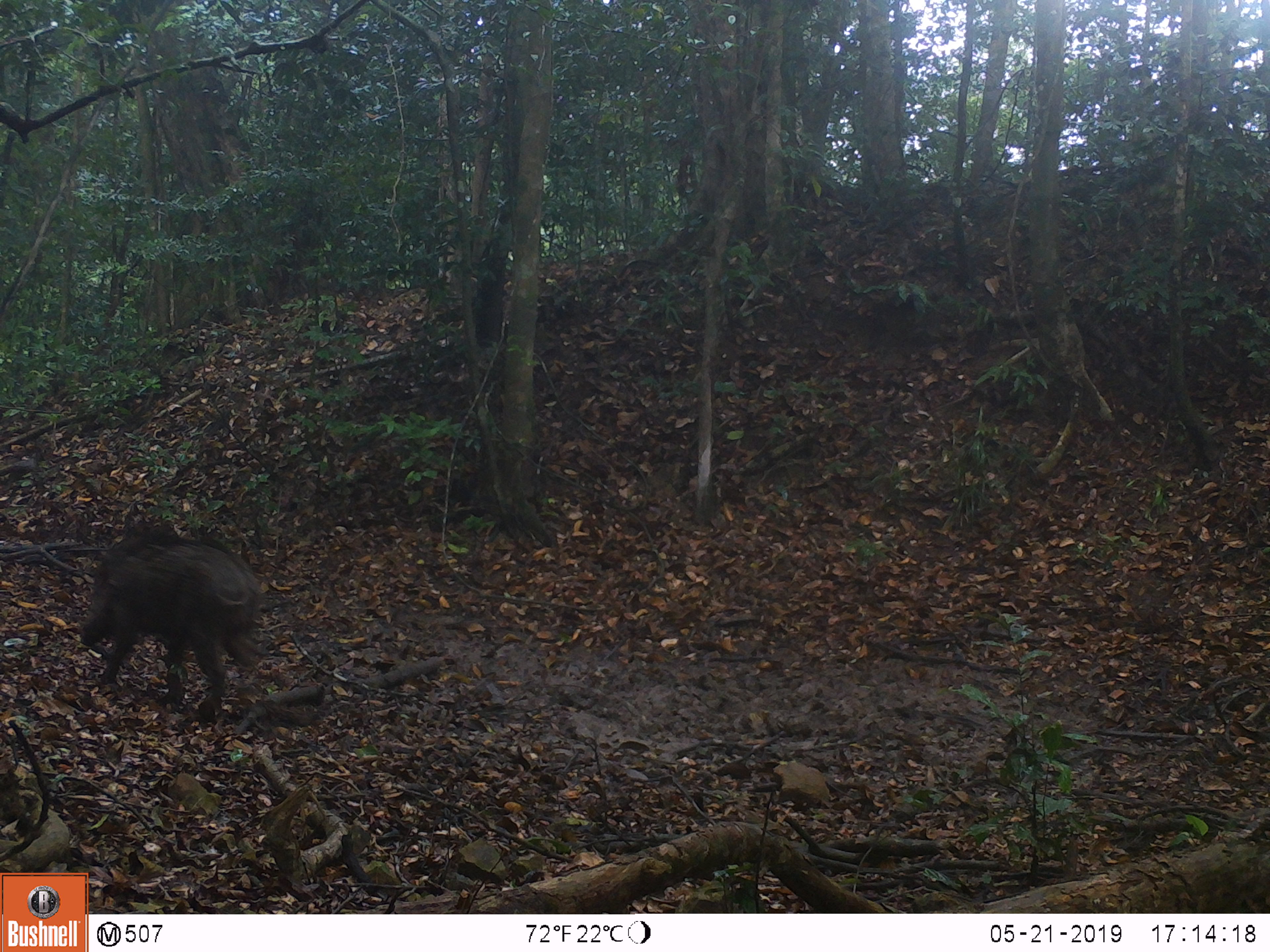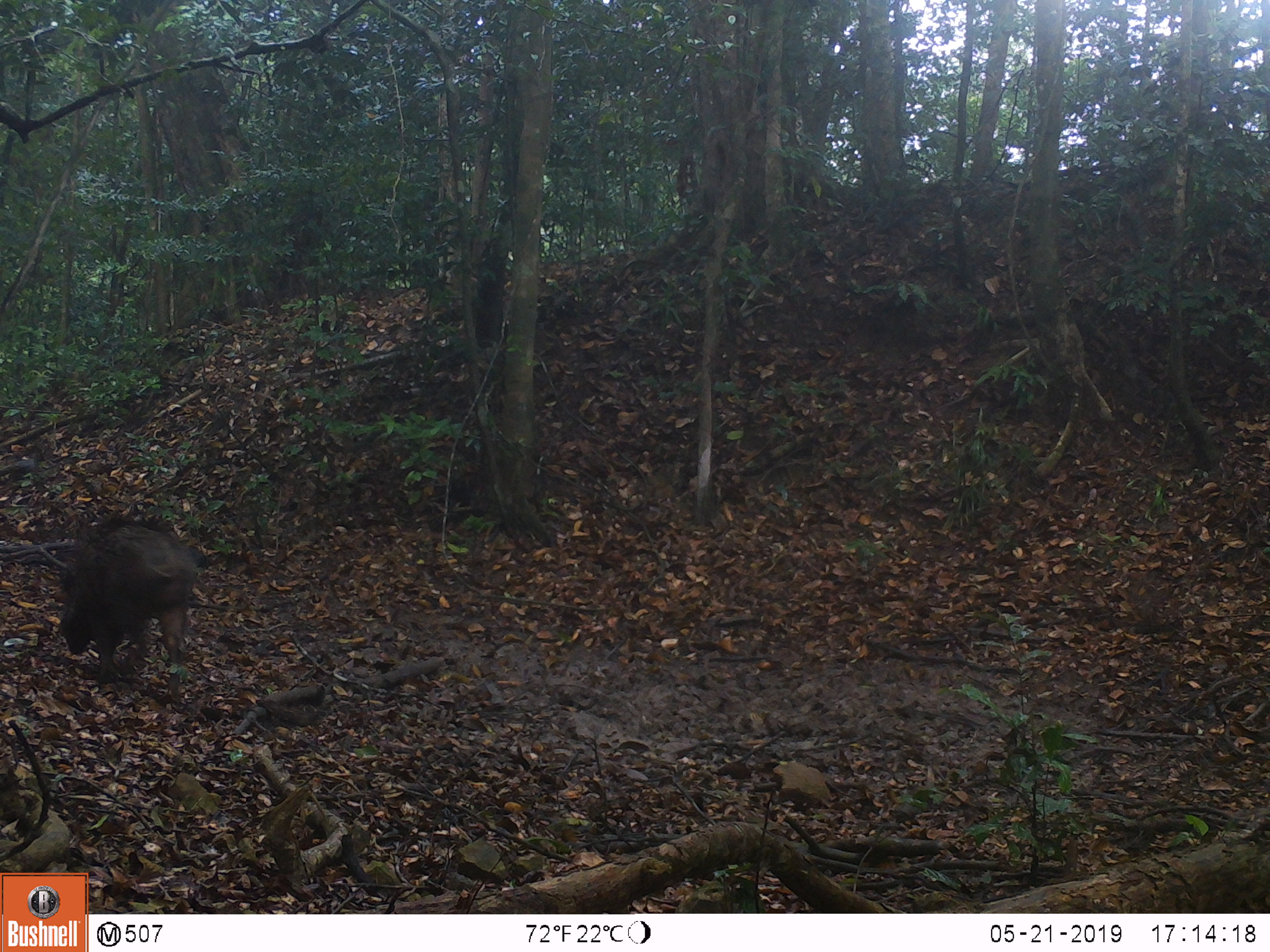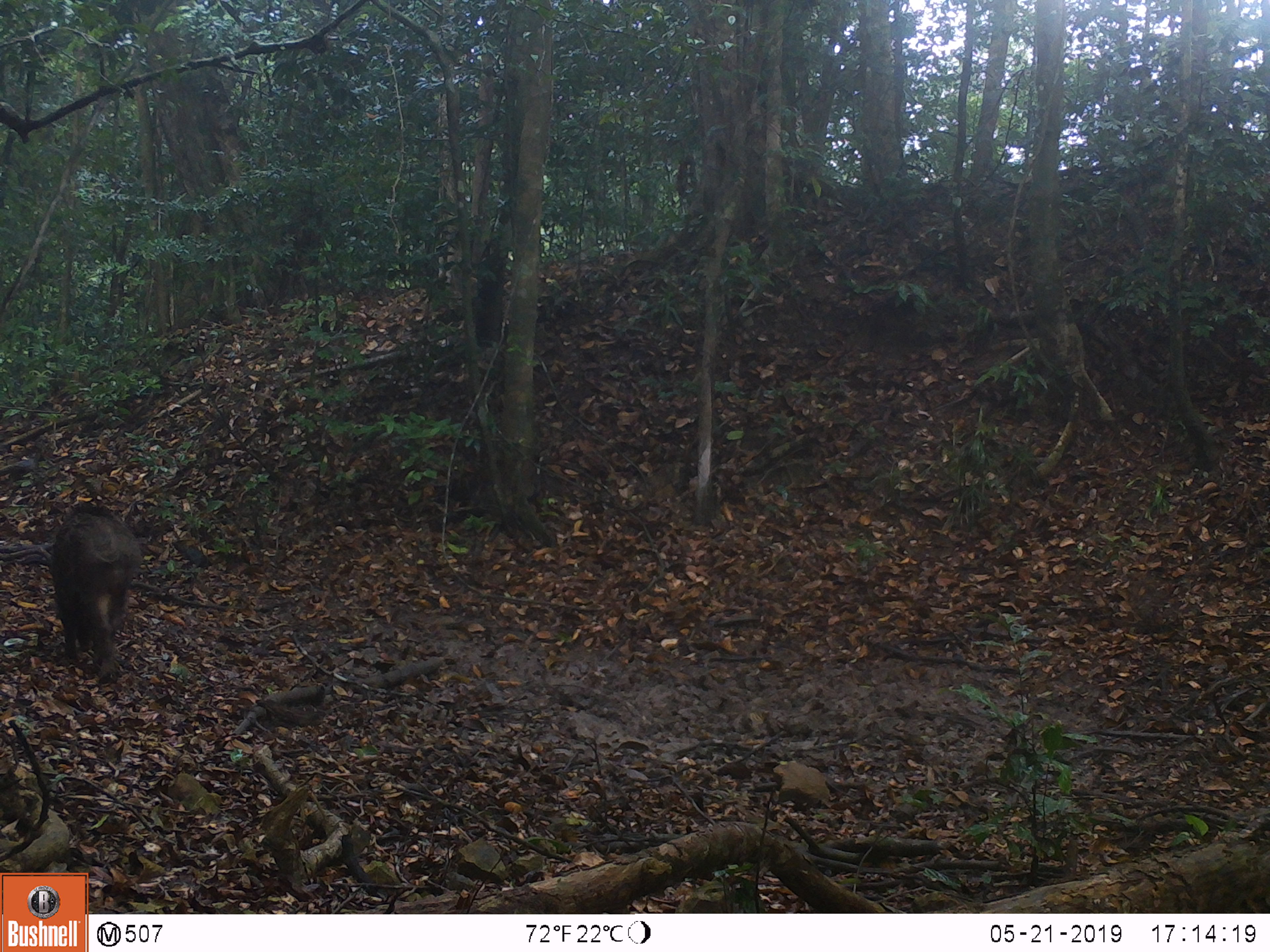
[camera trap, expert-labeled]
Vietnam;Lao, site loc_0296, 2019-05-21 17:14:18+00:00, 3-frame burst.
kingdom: Animalia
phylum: Chordata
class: Mammalia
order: Artiodactyla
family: Suidae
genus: Sus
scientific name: Sus scrofa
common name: eurasian wild pig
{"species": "eurasian wild pig (Sus scrofa)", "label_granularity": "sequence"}